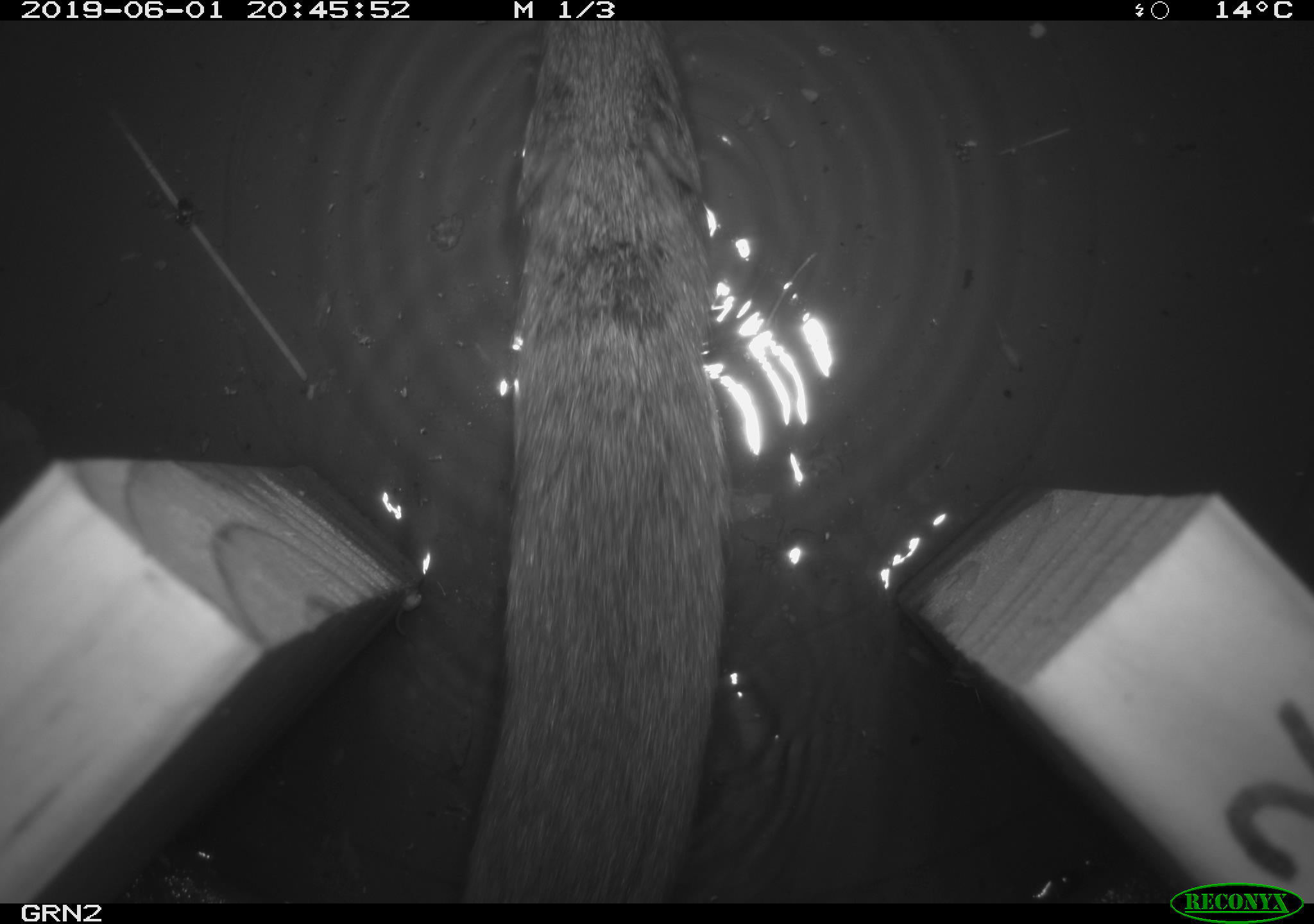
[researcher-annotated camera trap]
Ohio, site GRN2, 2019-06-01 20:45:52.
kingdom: Animalia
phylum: Chordata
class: Mammalia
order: Rodentia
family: Cricetidae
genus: Microtus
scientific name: Microtus pennsylvanicus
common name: meadow vole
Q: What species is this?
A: Meadow vole (Microtus pennsylvanicus).